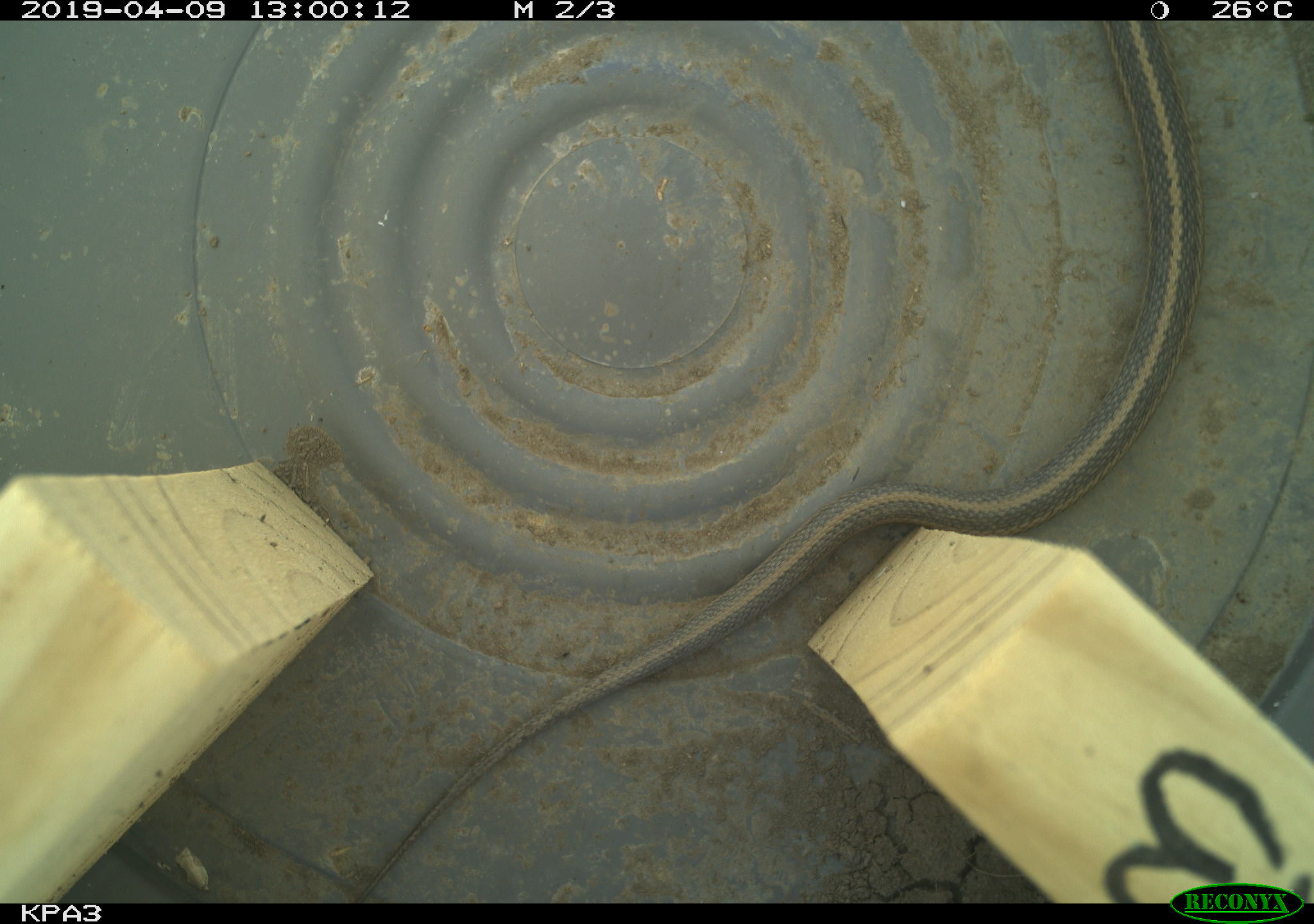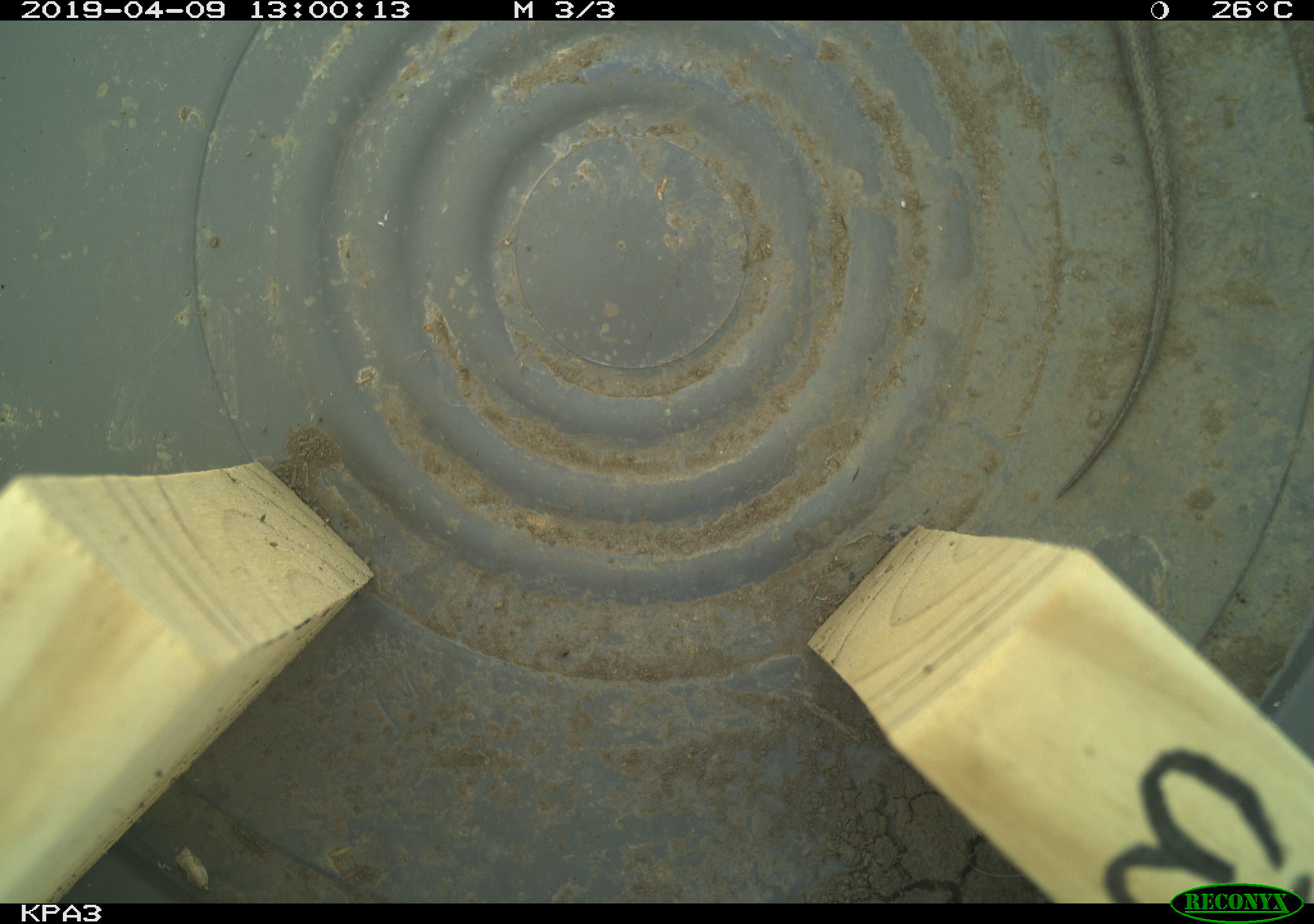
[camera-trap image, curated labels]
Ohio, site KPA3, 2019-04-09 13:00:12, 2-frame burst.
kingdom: Animalia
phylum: Chordata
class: Reptilia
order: Squamata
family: Colubridae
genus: Thamnophis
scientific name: Thamnophis sirtalis sirtalis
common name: eastern gartersnake